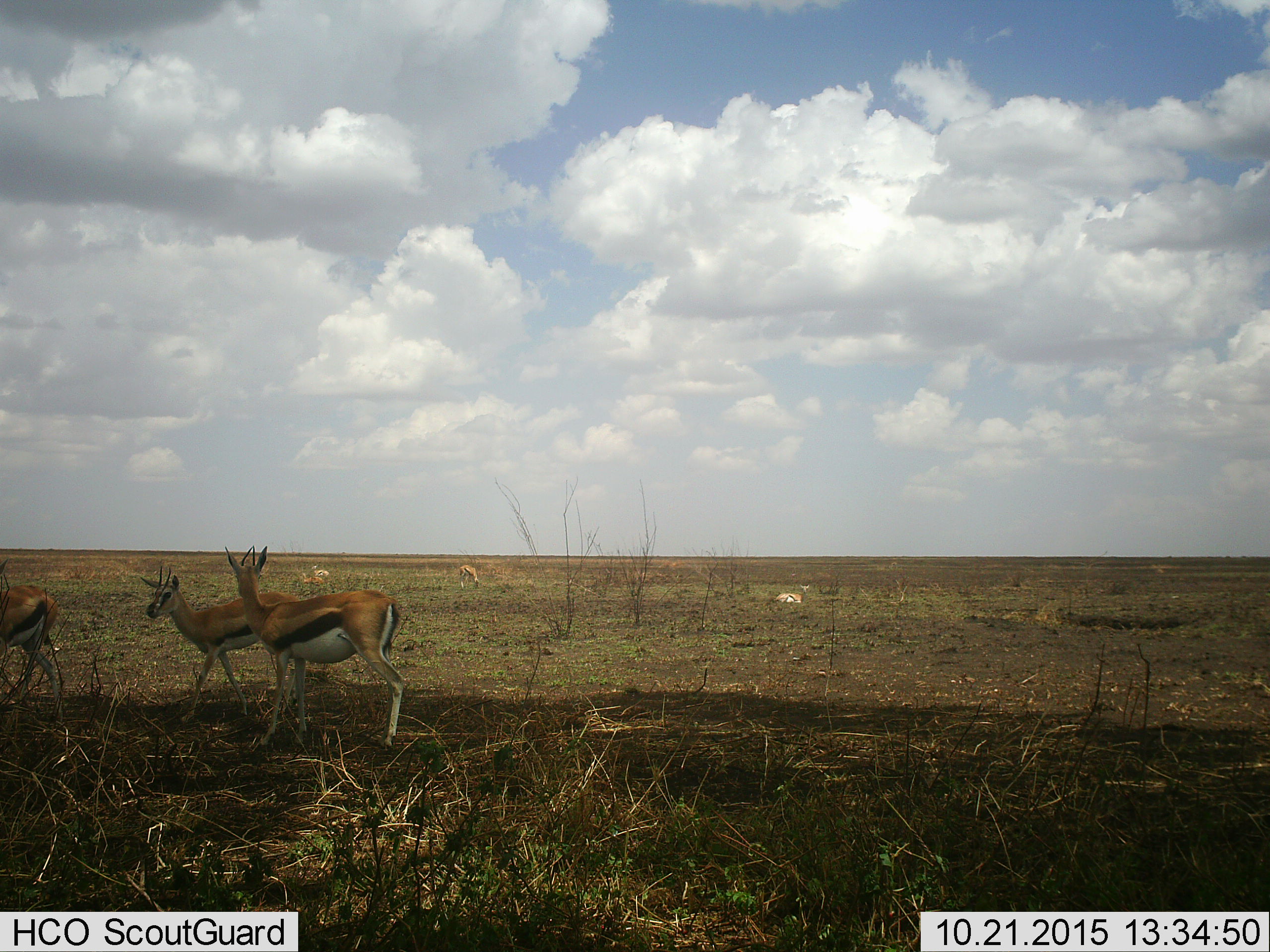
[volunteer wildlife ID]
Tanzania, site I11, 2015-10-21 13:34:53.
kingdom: Animalia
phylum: Chordata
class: Mammalia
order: Artiodactyla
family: Bovidae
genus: Eudorcas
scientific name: Eudorcas thomsonii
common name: thomson's gazelle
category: gazellethomsons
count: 7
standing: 89%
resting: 89%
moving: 22%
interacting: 0%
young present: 0%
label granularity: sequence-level